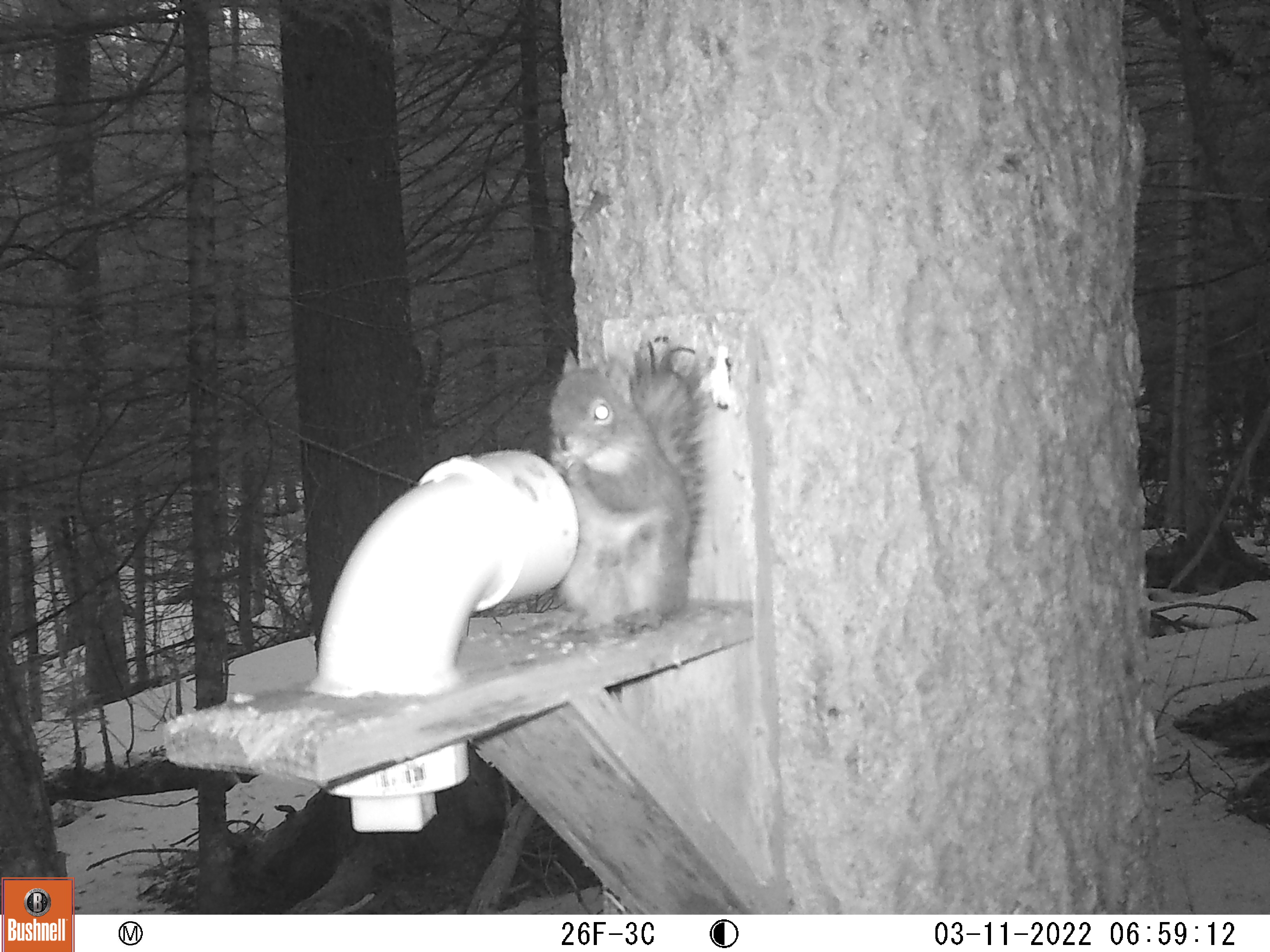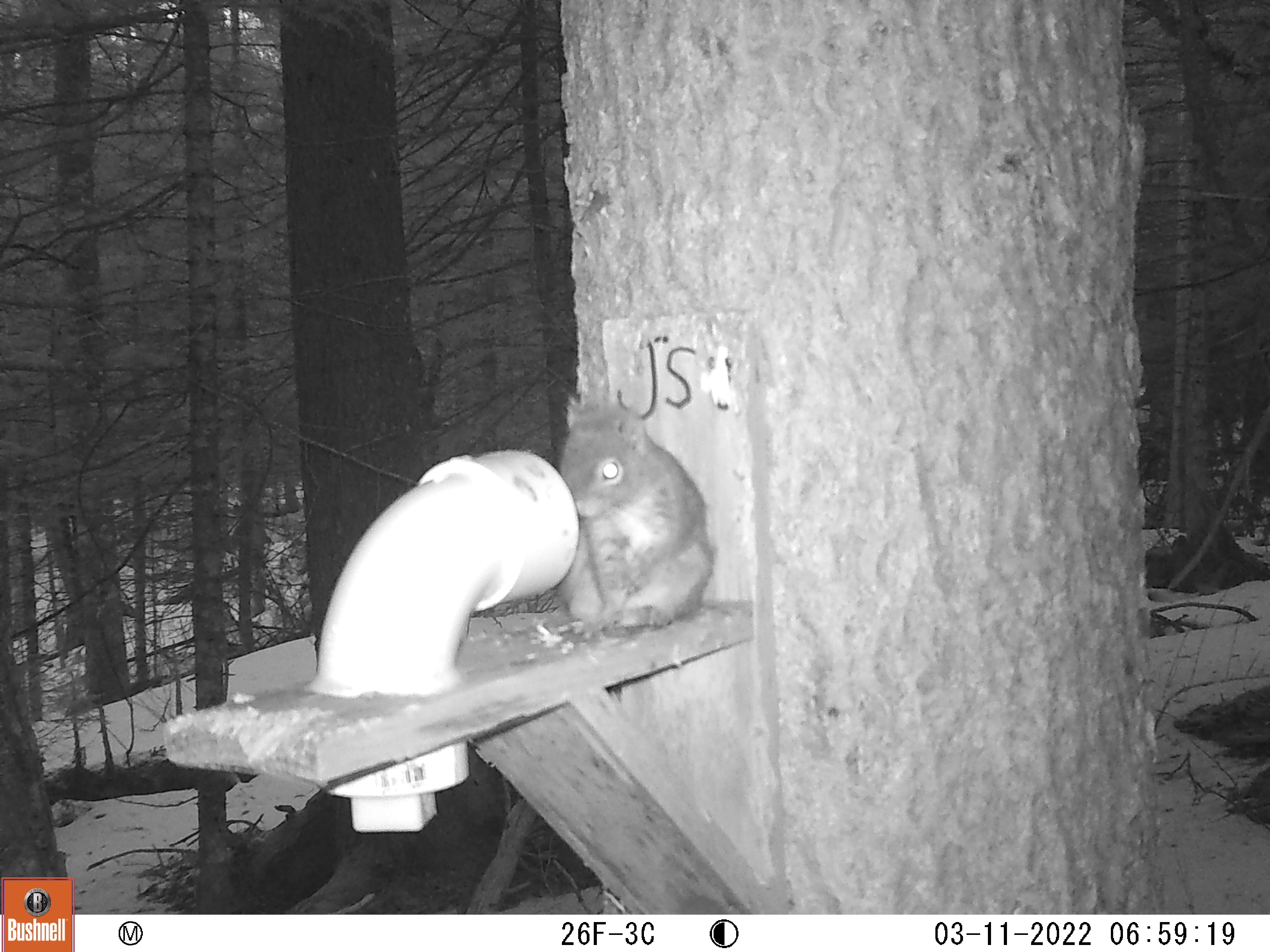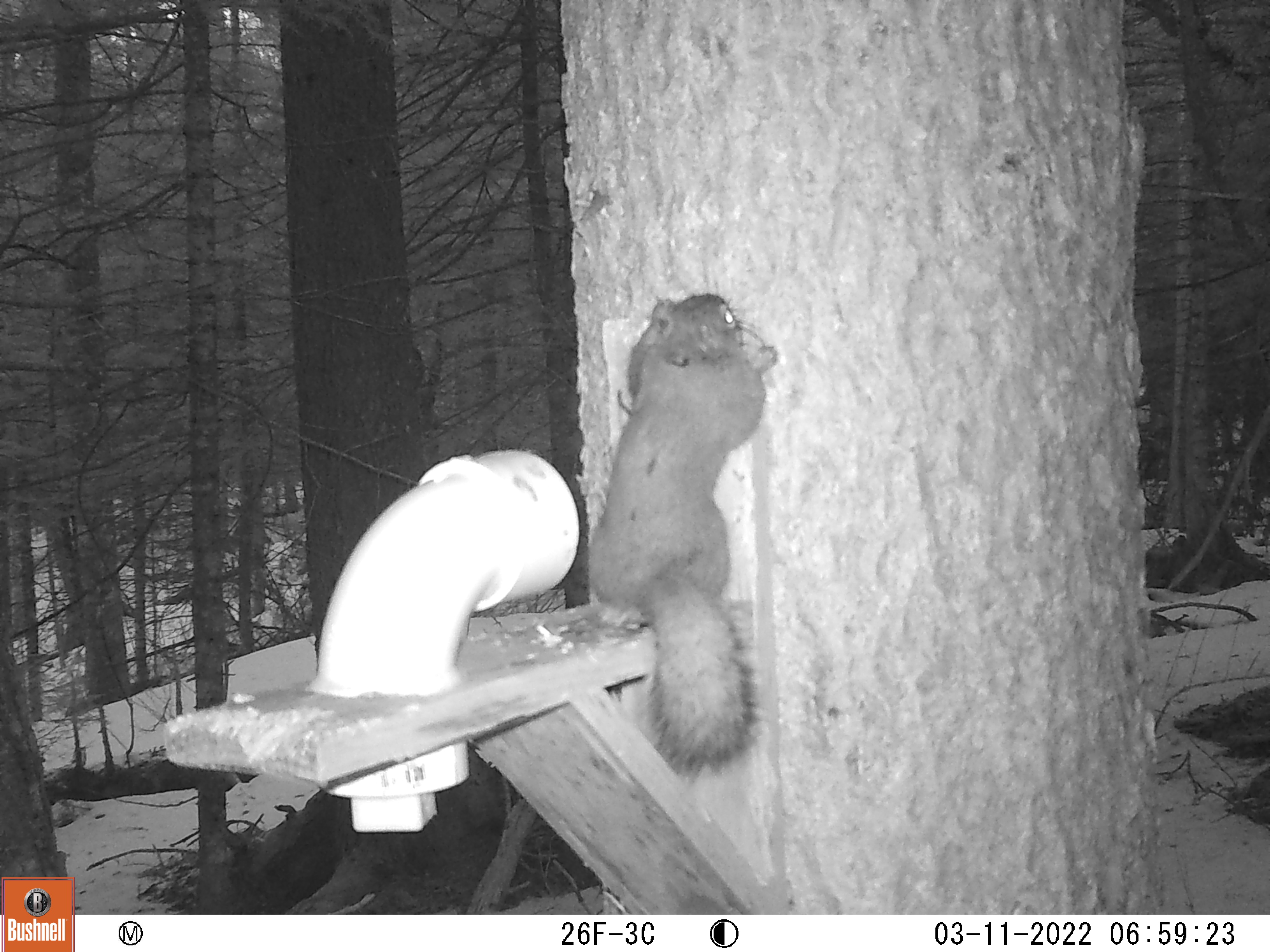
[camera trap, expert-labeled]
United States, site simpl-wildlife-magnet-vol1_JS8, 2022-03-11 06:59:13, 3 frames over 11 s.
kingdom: Animalia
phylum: Chordata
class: Mammalia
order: Rodentia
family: Sciuridae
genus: Tamiasciurus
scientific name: Tamiasciurus hudsonicus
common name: red squirrel